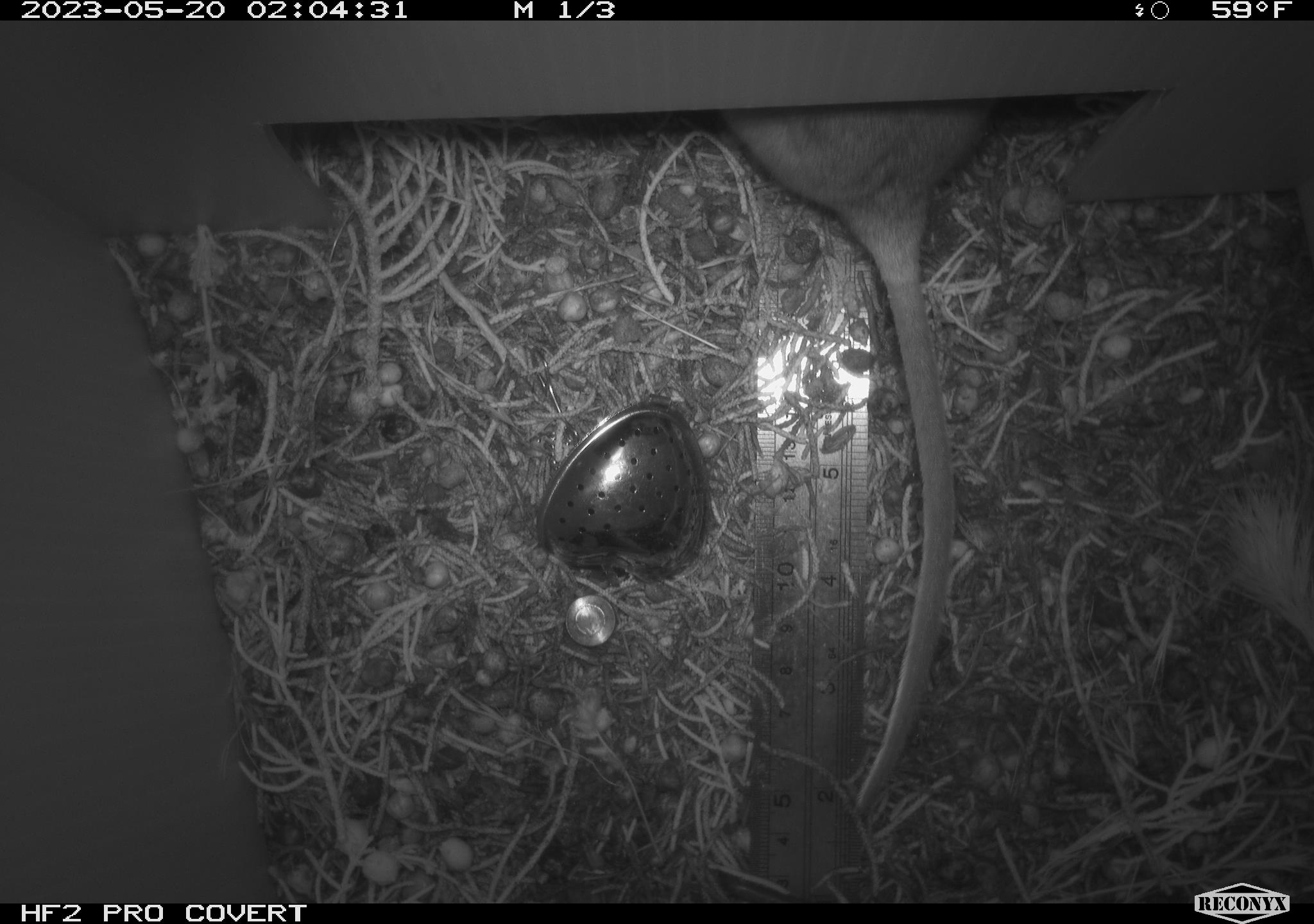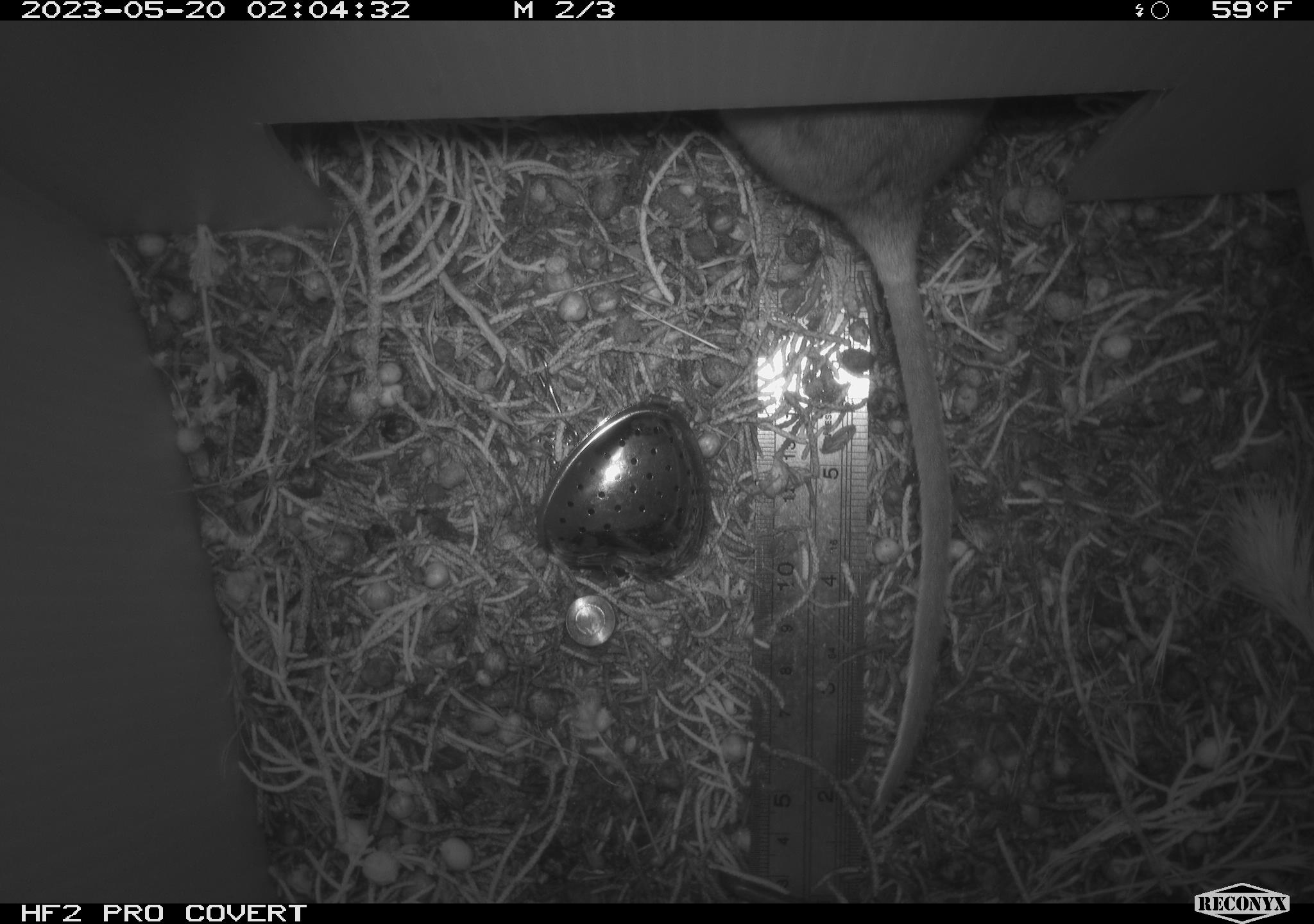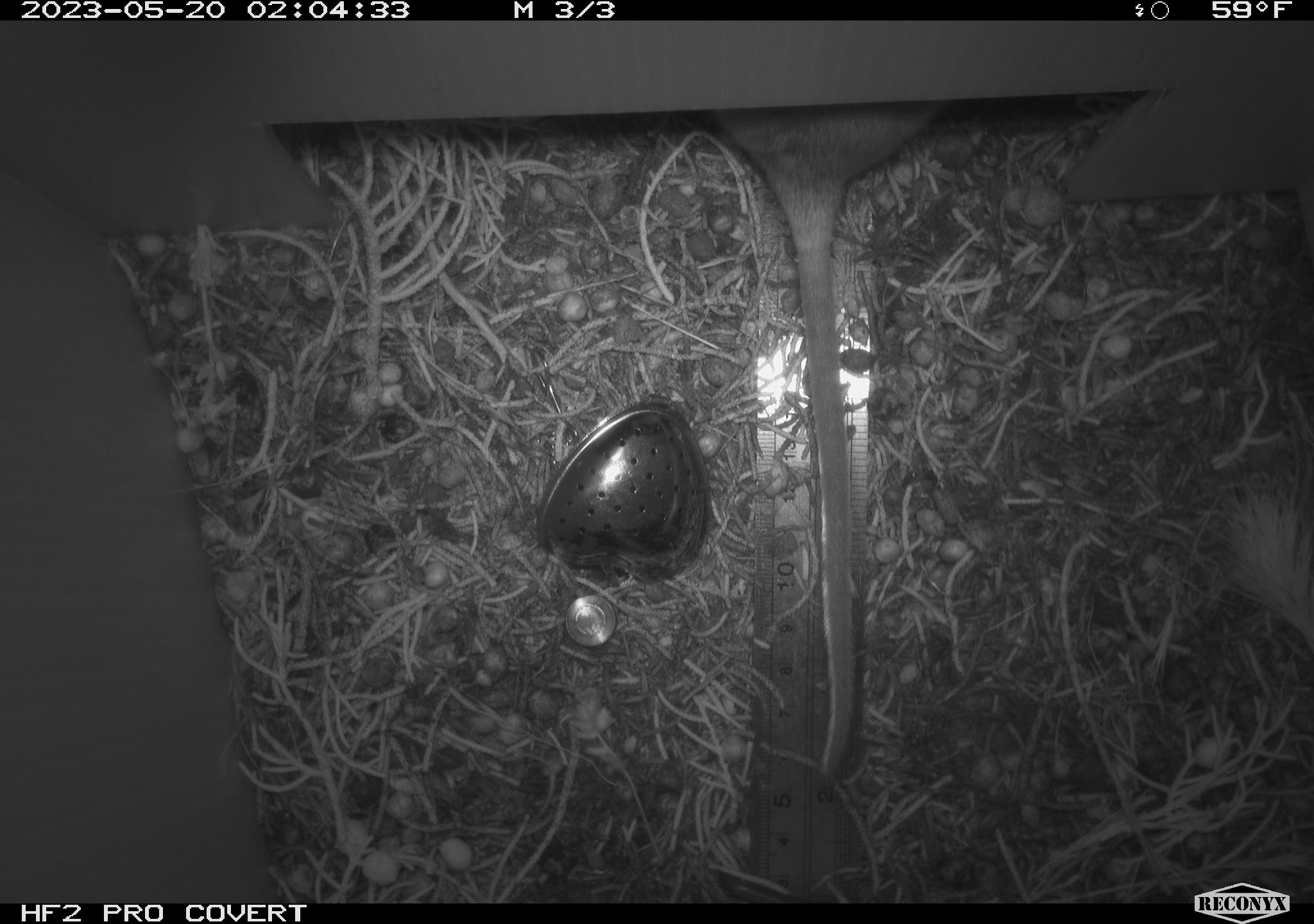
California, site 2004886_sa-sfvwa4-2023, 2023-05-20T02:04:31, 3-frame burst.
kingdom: Animalia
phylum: Chordata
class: Mammalia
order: Rodentia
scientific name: Rodentia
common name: mouse species